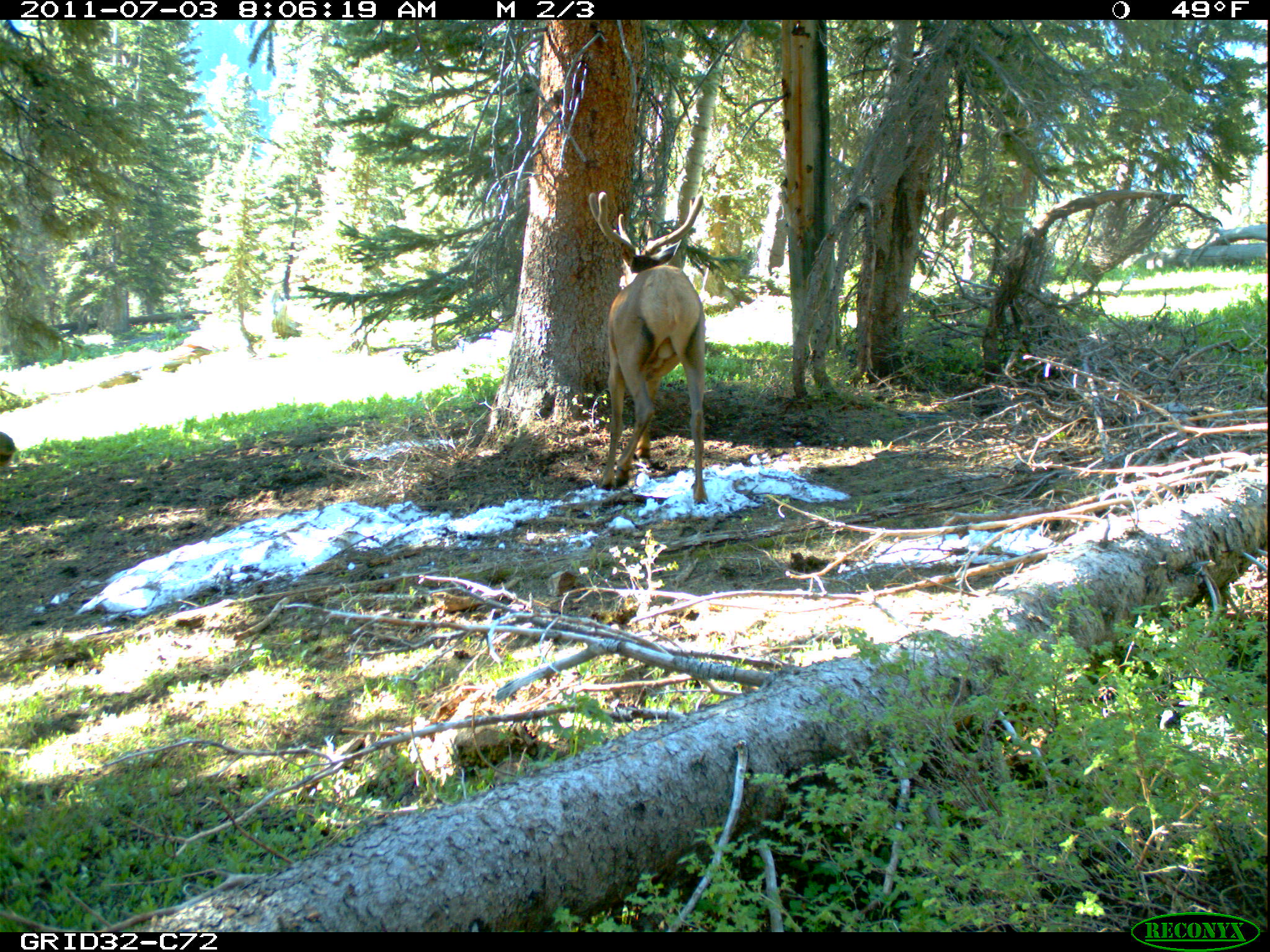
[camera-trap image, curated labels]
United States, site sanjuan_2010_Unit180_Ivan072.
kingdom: Animalia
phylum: Chordata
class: Mammalia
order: Artiodactyla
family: Cervidae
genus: Cervus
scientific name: Cervus elaphus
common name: red deer